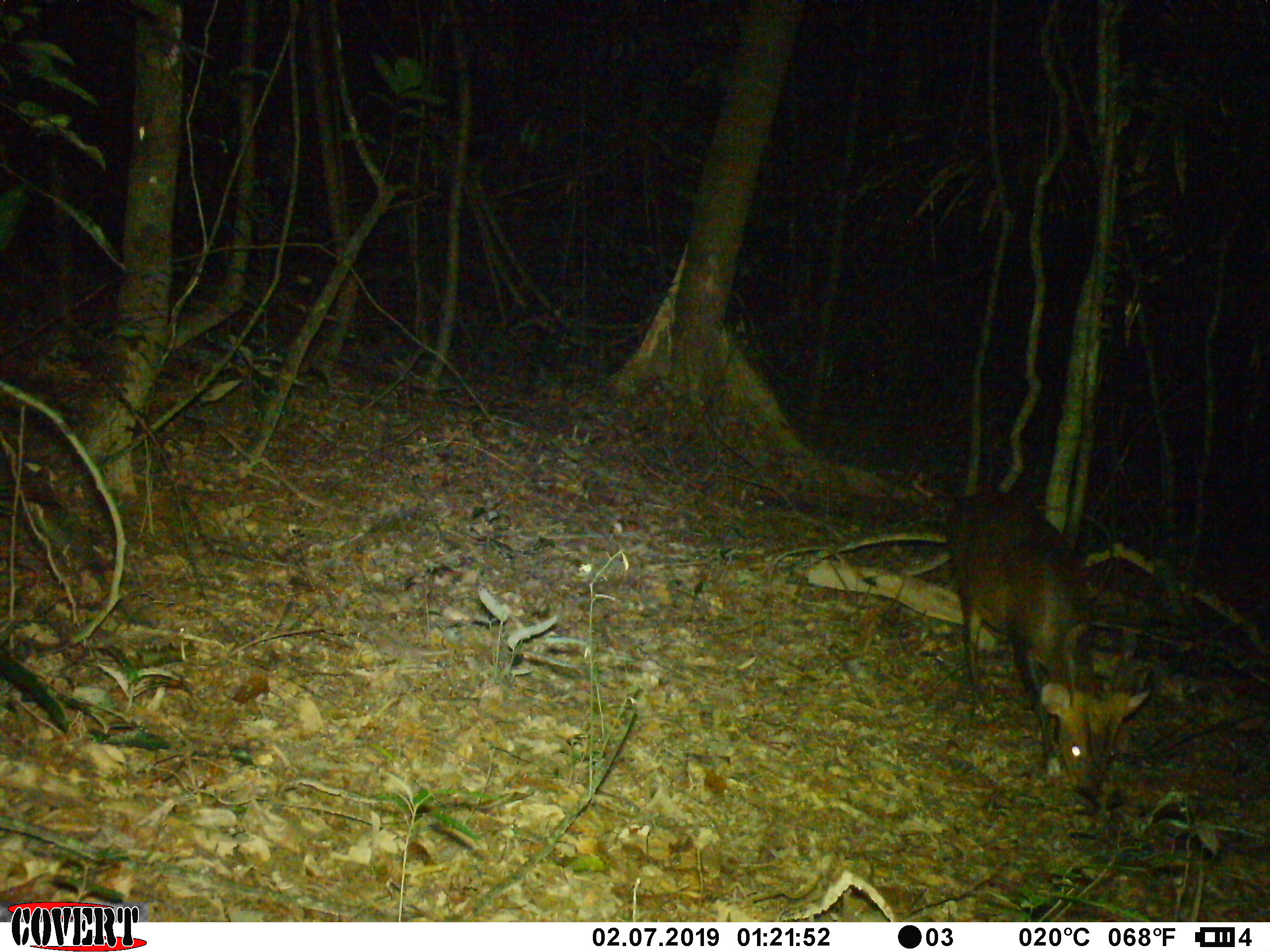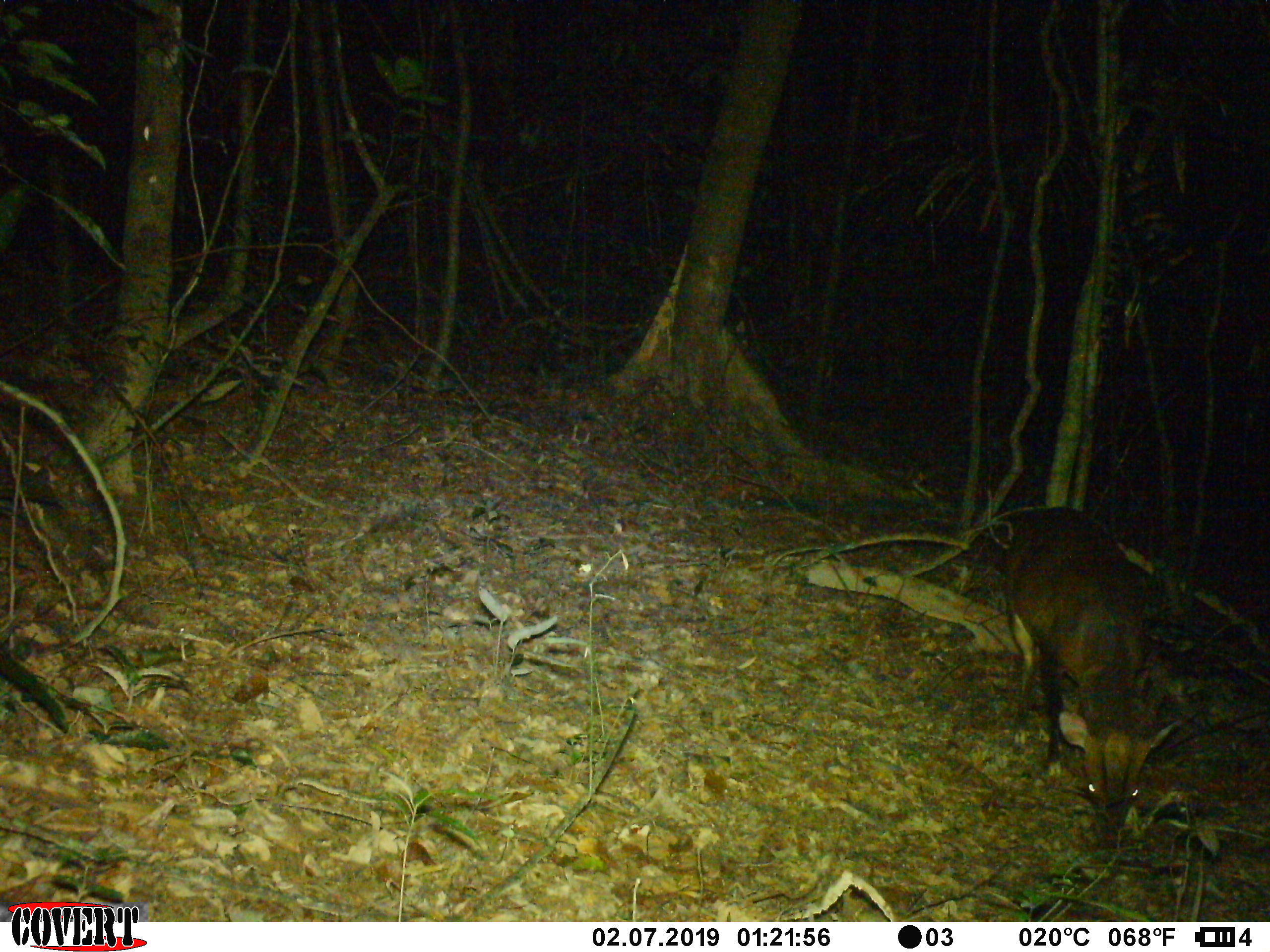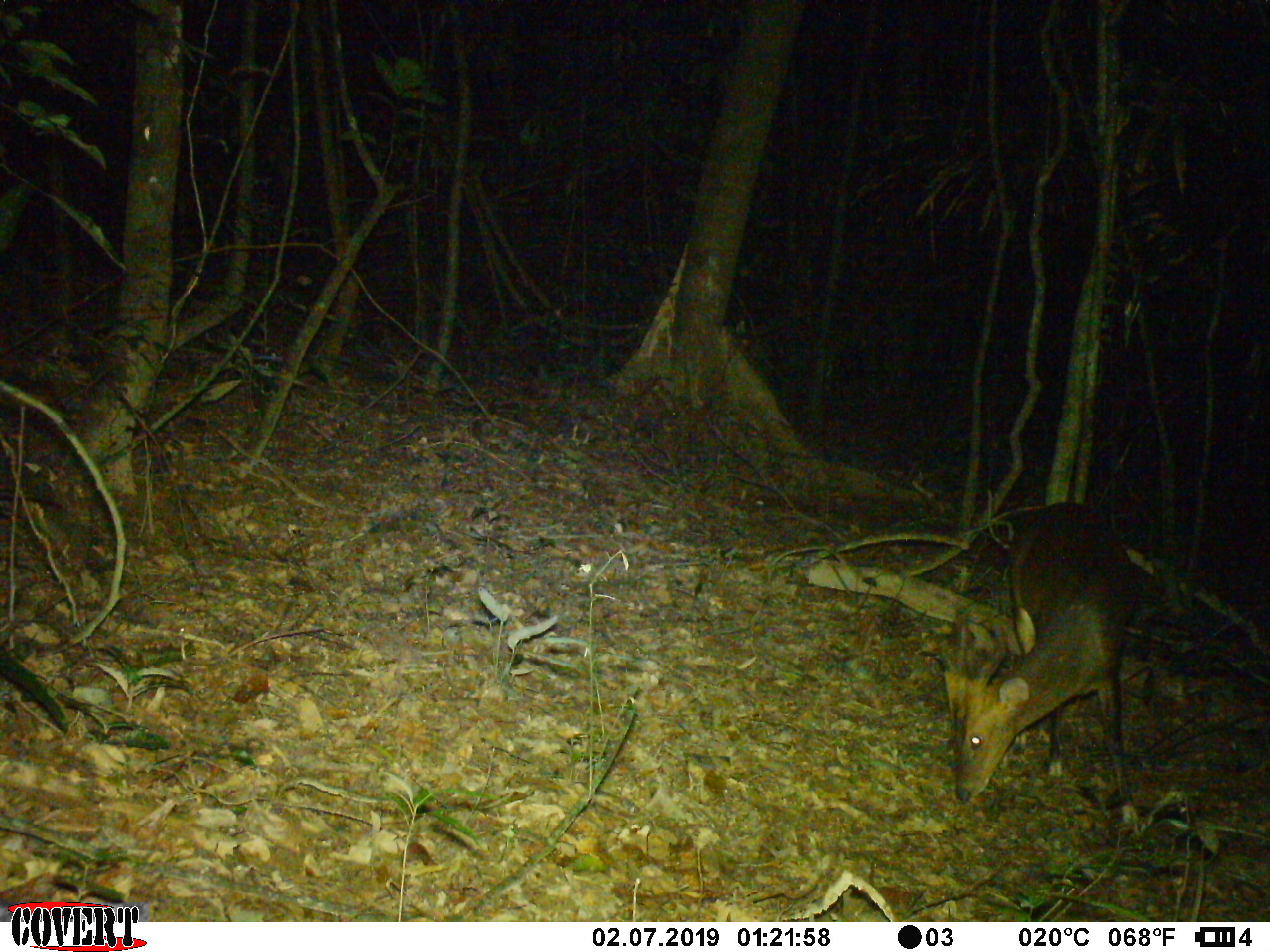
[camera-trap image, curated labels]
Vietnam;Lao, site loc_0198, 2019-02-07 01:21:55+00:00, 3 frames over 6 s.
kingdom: Animalia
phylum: Chordata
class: Mammalia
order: Artiodactyla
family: Cervidae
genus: Muntiacus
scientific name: Muntiacus vuquangensis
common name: large-antlered muntjac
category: large antlered muntjac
Large antlered muntjac (large-antlered muntjac) (Muntiacus vuquangensis). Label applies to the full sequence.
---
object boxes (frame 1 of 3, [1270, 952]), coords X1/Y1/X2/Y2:
large antlered muntjac: 944/490/1151/794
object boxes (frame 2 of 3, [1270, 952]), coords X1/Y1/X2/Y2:
large antlered muntjac: 1003/505/1172/844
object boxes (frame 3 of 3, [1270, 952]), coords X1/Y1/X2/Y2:
large antlered muntjac: 943/501/1137/820